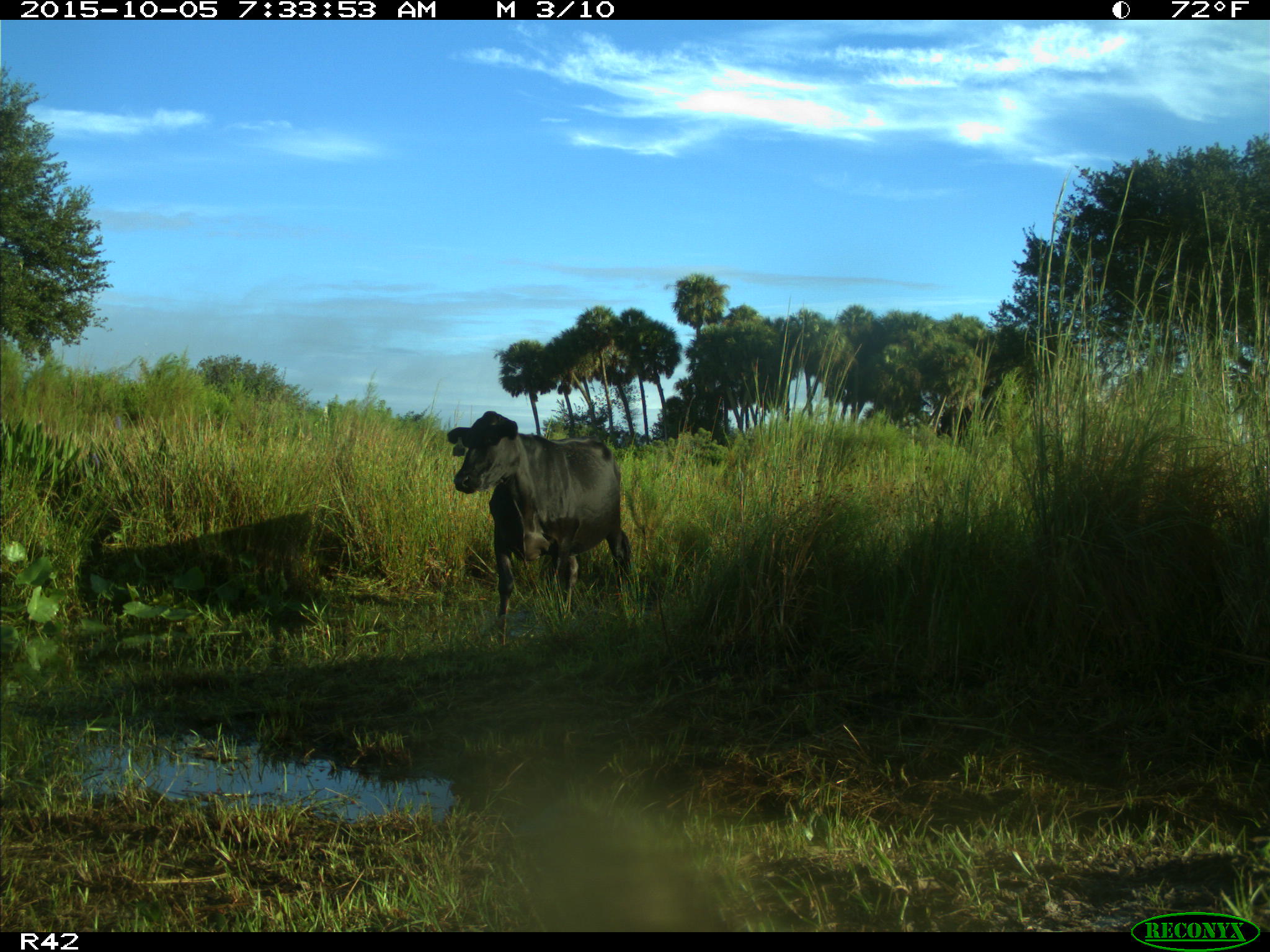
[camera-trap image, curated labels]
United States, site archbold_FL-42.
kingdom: Animalia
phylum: Chordata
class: Mammalia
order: Artiodactyla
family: Bovidae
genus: Bos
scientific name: Bos taurus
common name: domestic cow